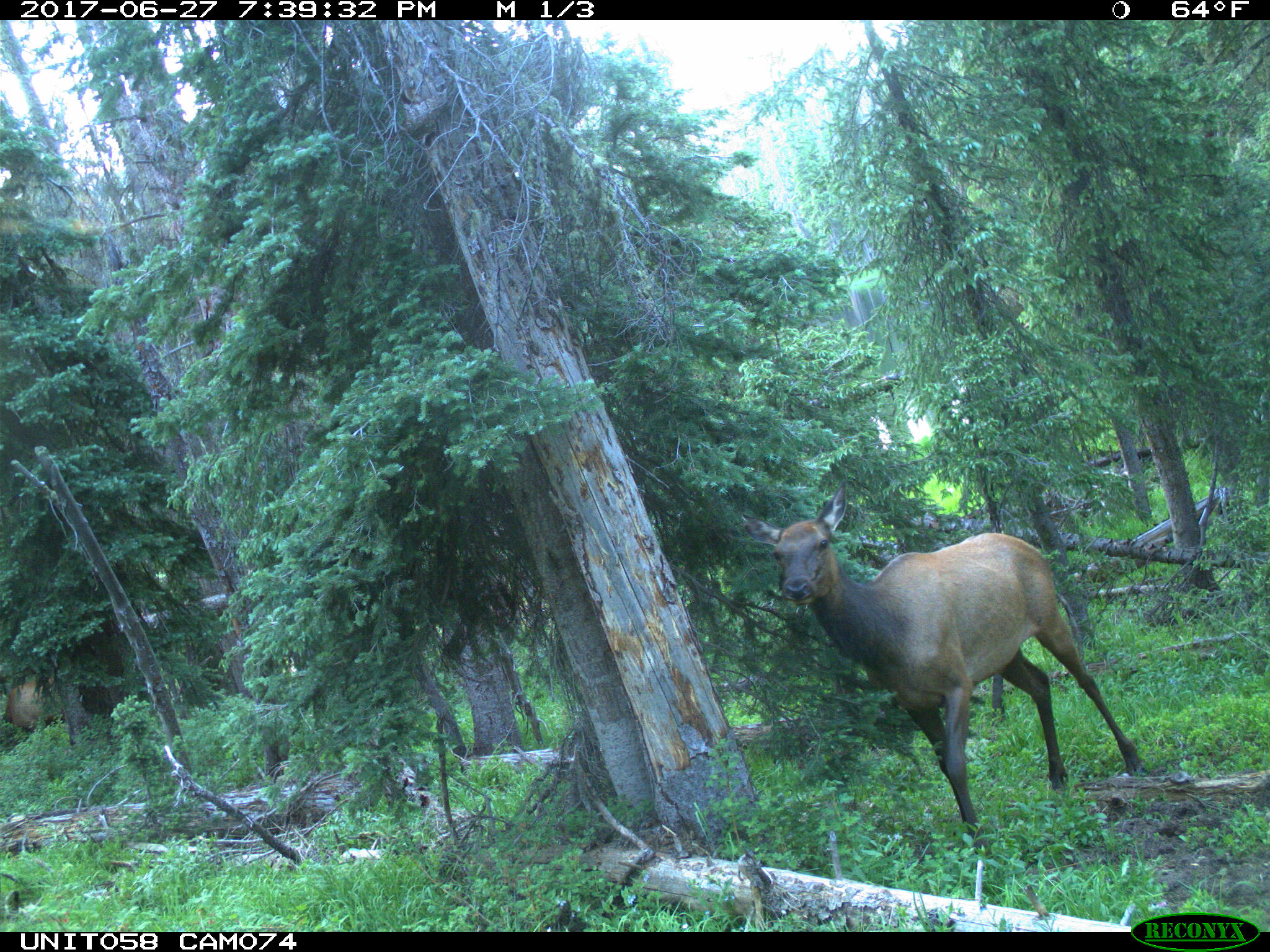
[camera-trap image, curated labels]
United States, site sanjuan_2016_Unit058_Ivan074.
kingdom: Animalia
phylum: Chordata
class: Mammalia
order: Artiodactyla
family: Cervidae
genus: Cervus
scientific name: Cervus elaphus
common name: red deer